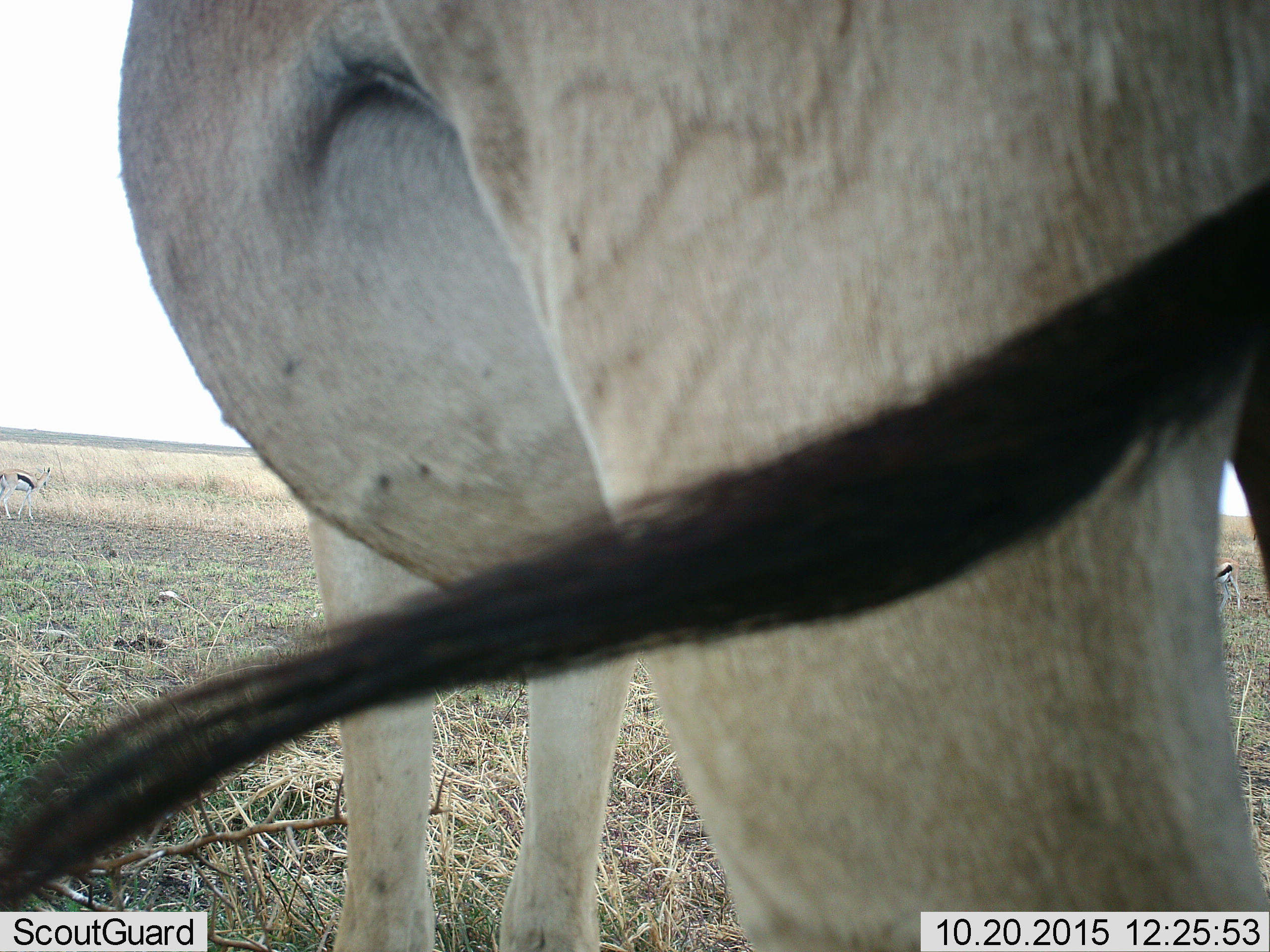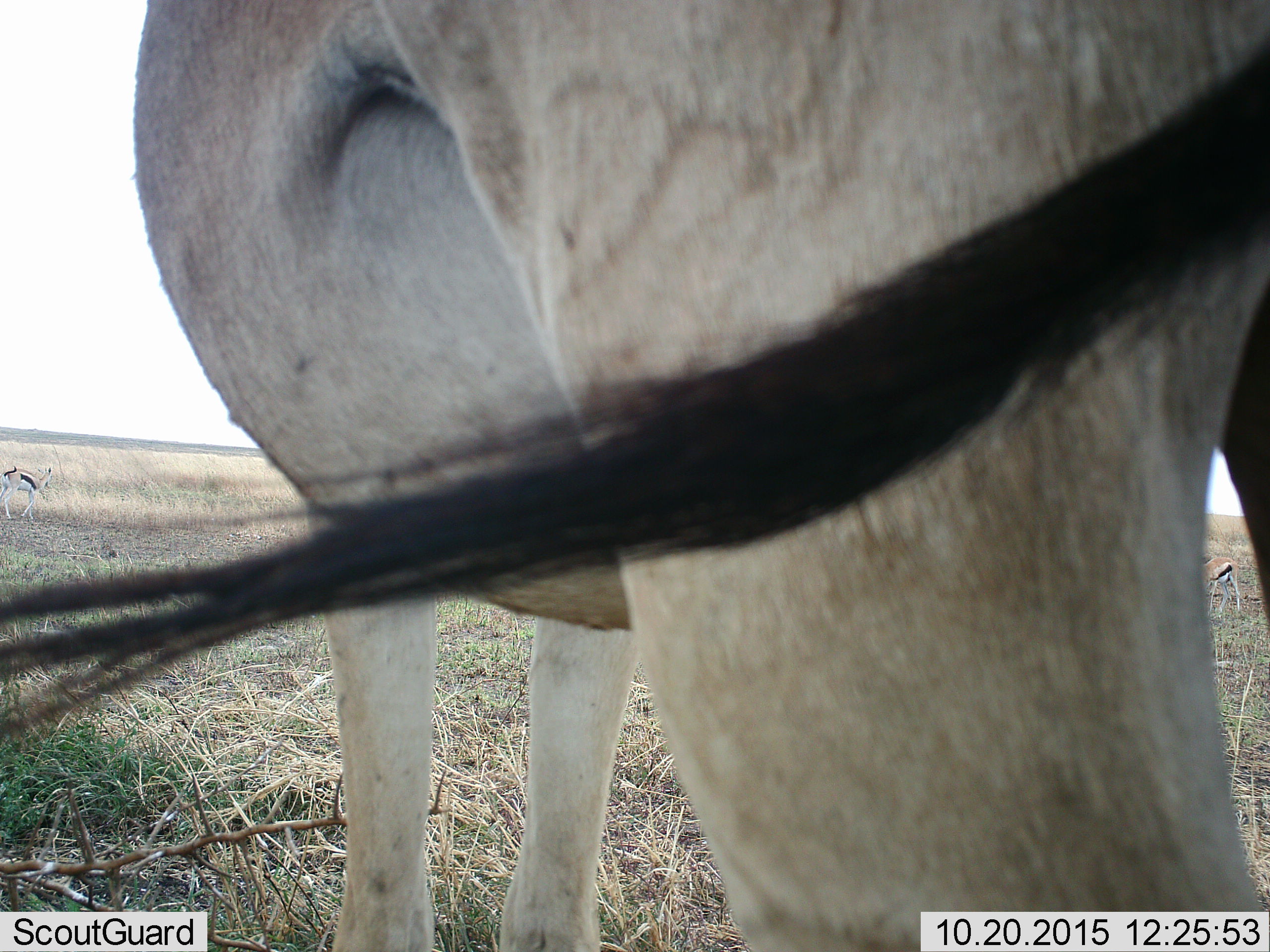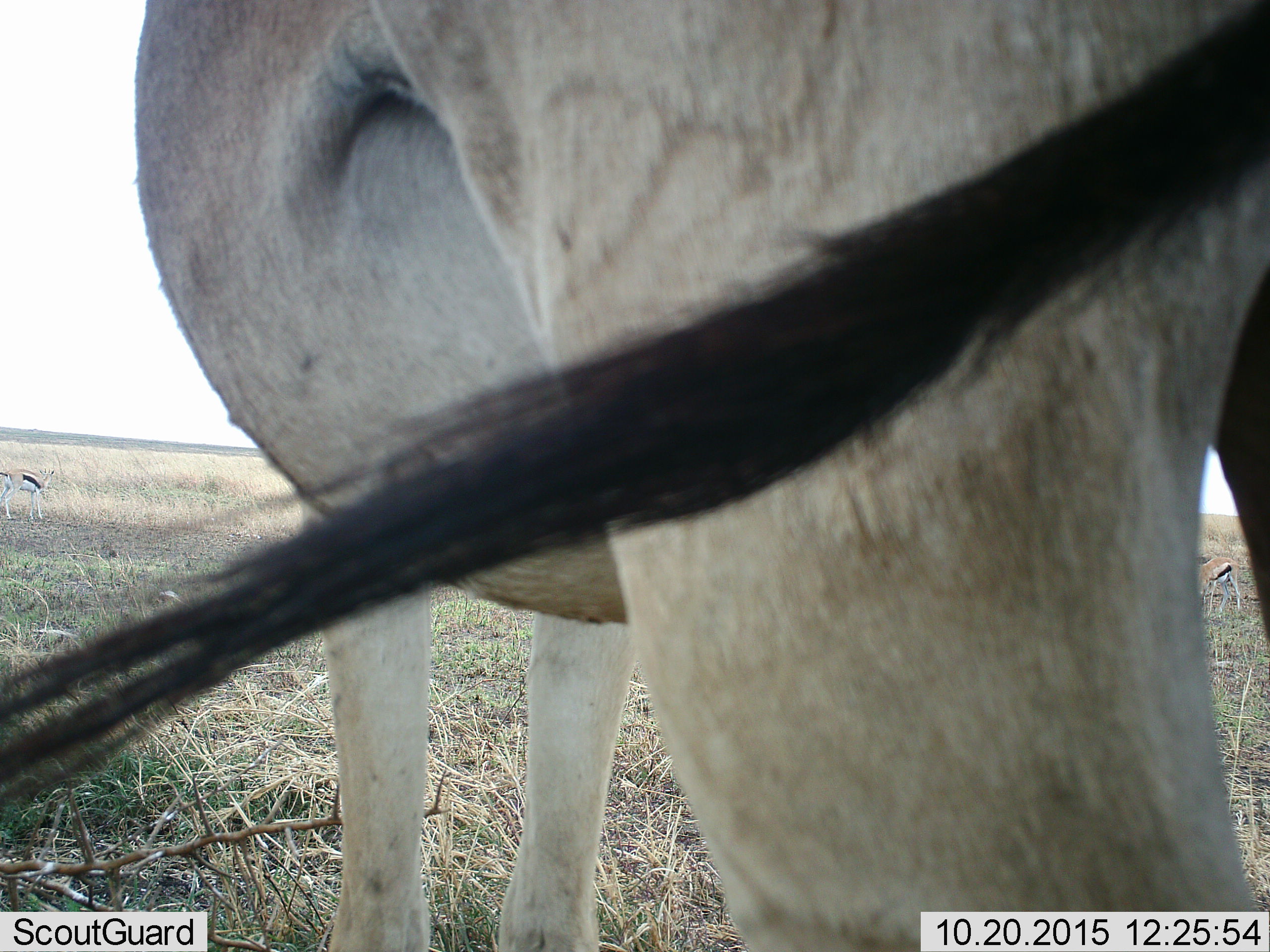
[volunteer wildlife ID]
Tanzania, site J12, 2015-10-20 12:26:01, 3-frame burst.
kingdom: Animalia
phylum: Chordata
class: Mammalia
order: Artiodactyla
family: Bovidae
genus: Eudorcas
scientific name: Eudorcas thomsonii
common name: thomson's gazelle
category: gazellethomsons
Gazellethomsons (thomson's gazelle) (Eudorcas thomsonii), count 2. Behavior (volunteer vote fractions): standing 83%, resting 0%, moving 17%, interacting 0%. Young present (vote fraction): 0%. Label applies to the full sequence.